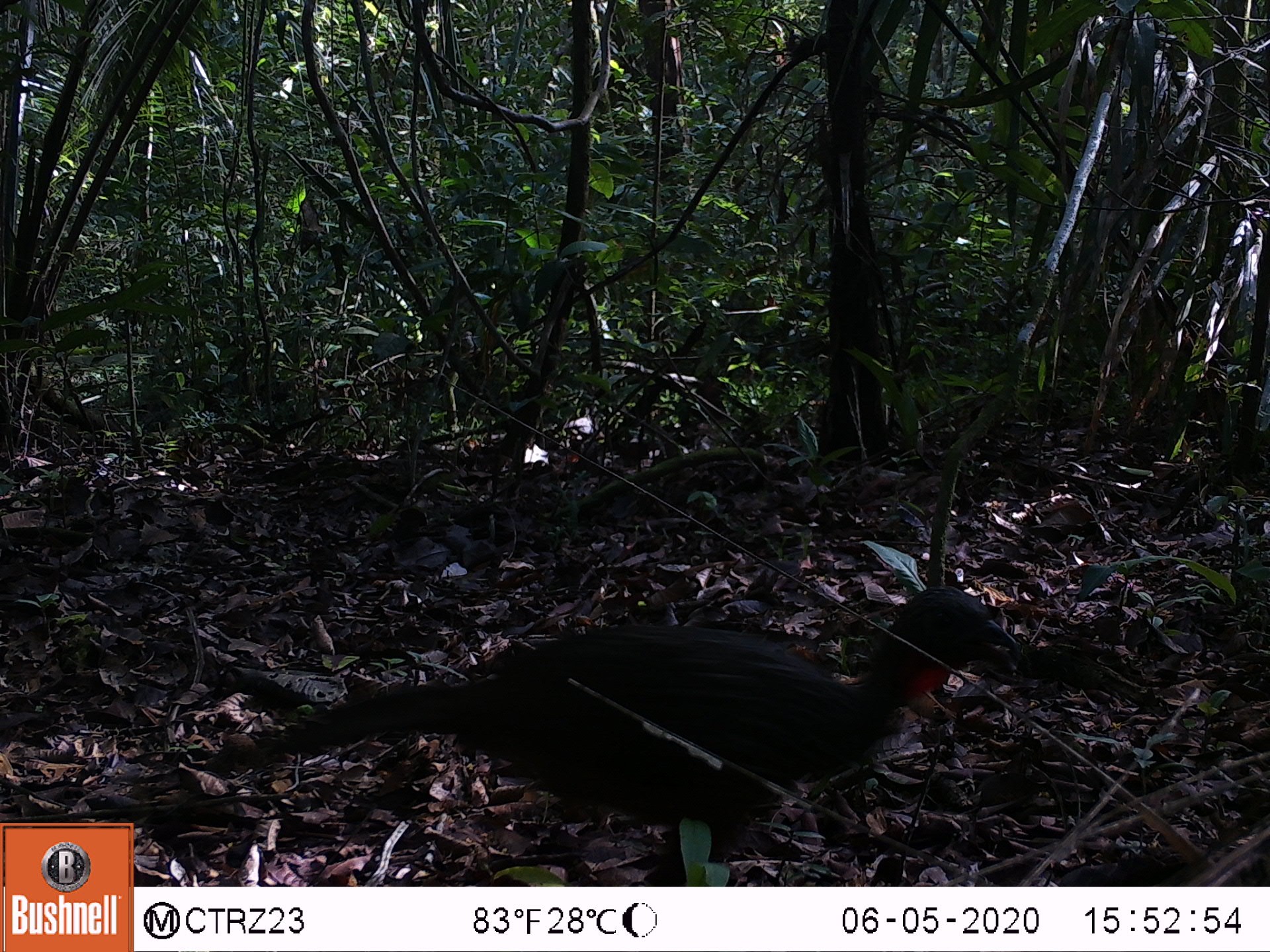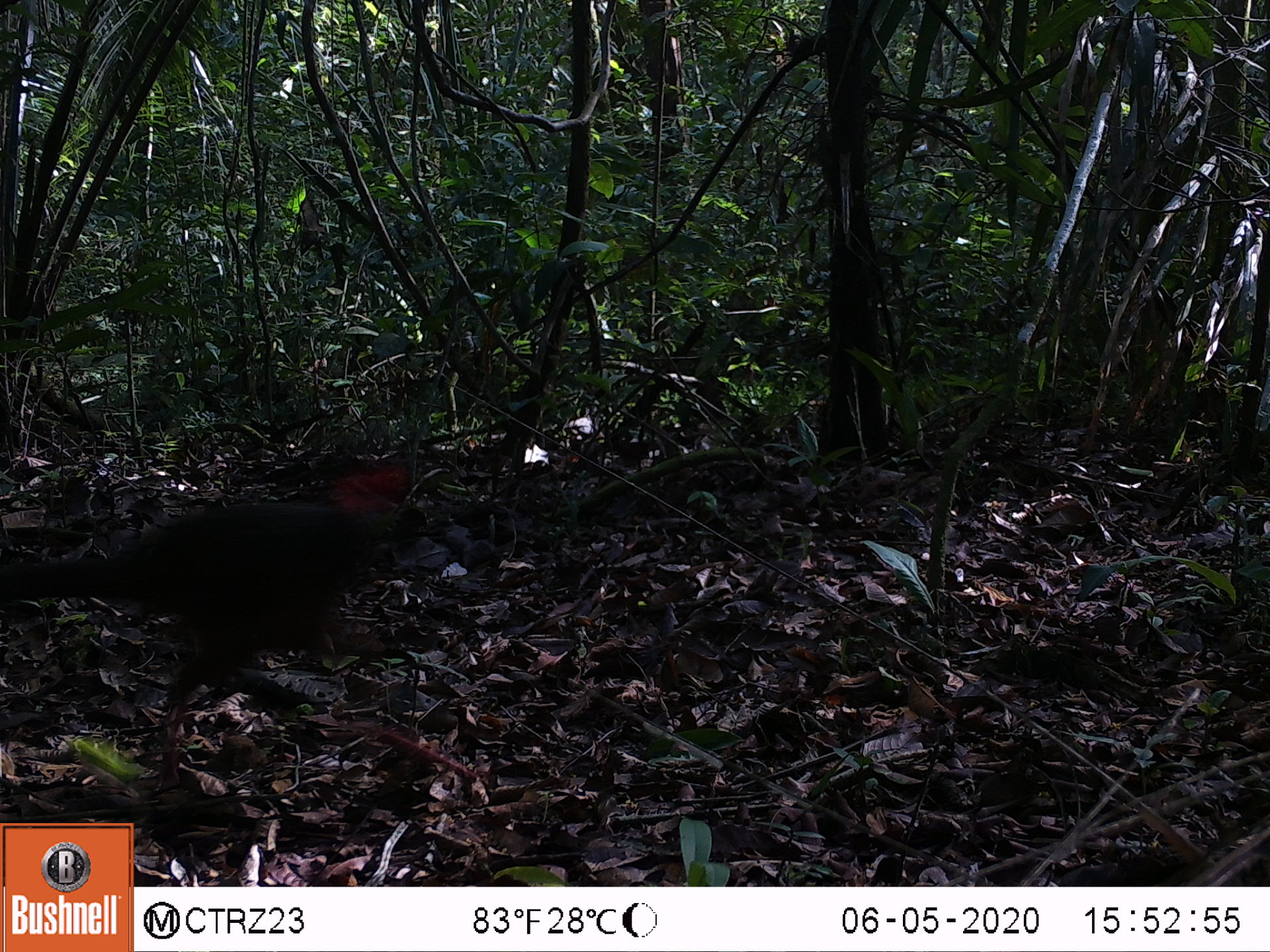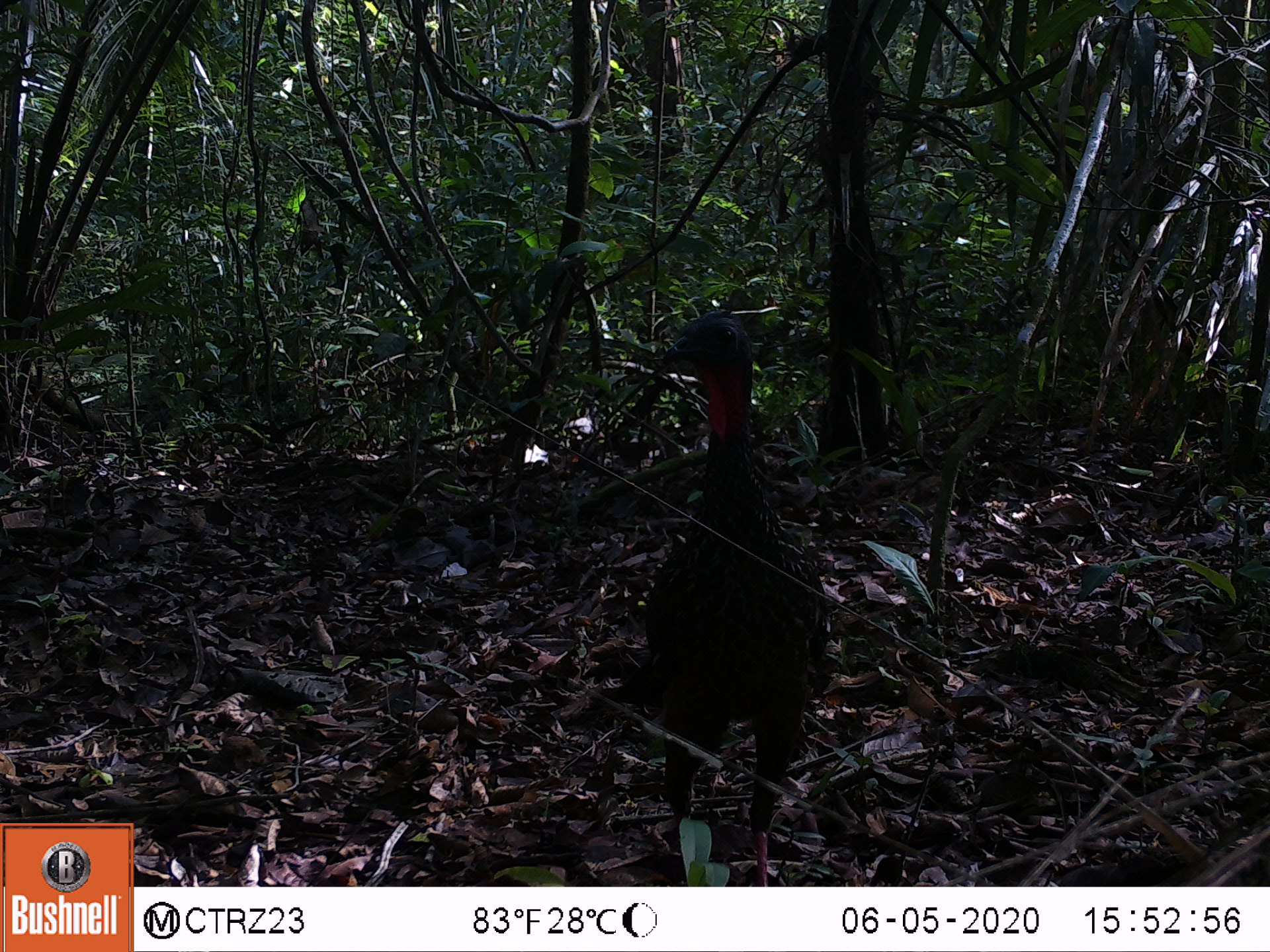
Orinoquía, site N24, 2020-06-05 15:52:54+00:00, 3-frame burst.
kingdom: Animalia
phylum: Chordata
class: Aves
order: Galliformes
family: Cracidae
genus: Penelope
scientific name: Penelope jacquacu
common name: spix's guan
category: spixs guan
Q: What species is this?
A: Spixs guan (spix's guan) (Penelope jacquacu).